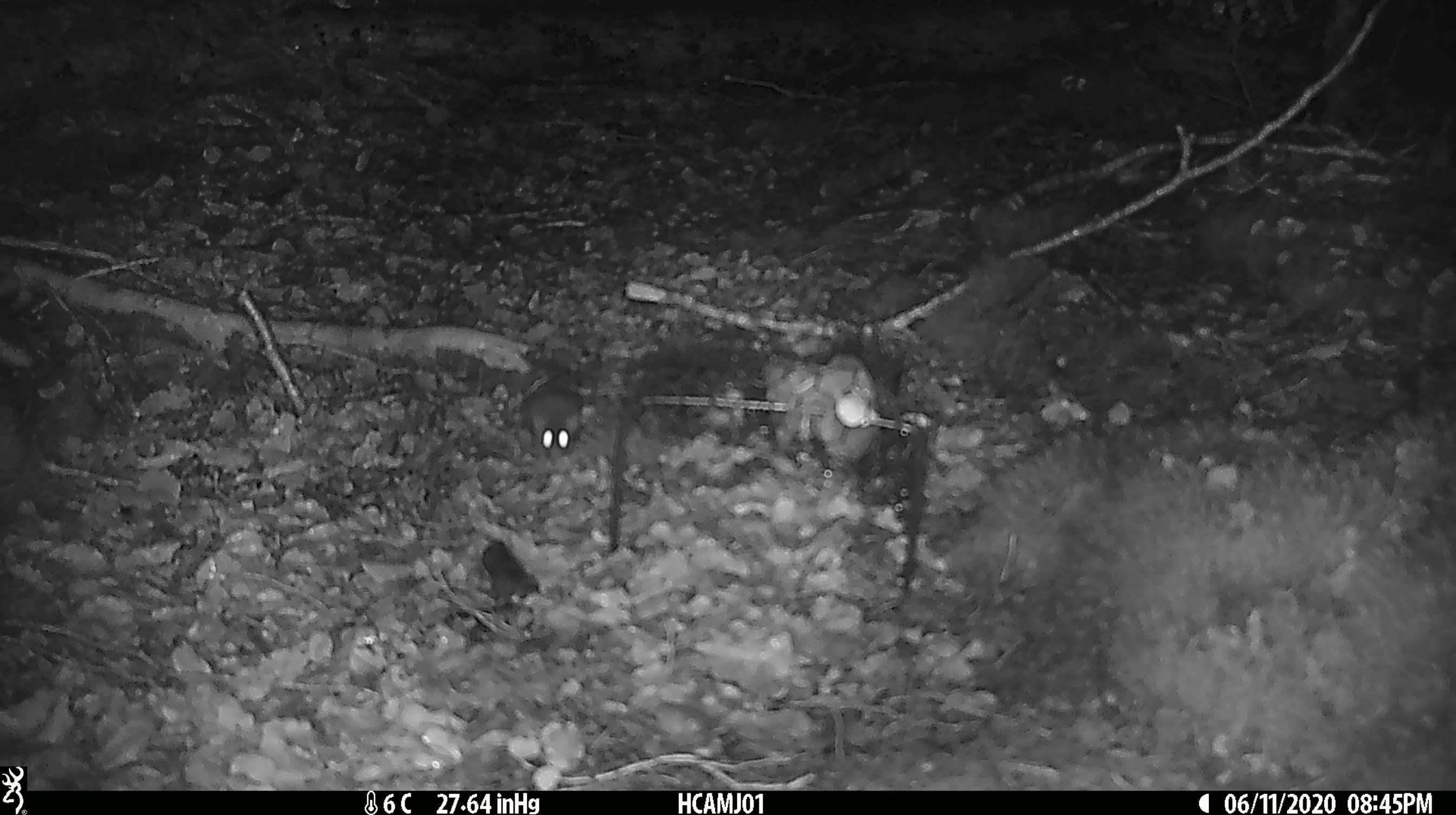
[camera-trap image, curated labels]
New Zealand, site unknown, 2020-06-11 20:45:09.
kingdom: Animalia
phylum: Chordata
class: Mammalia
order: Rodentia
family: Muridae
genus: Mus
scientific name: Mus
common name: mouse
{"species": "mouse (Mus)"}